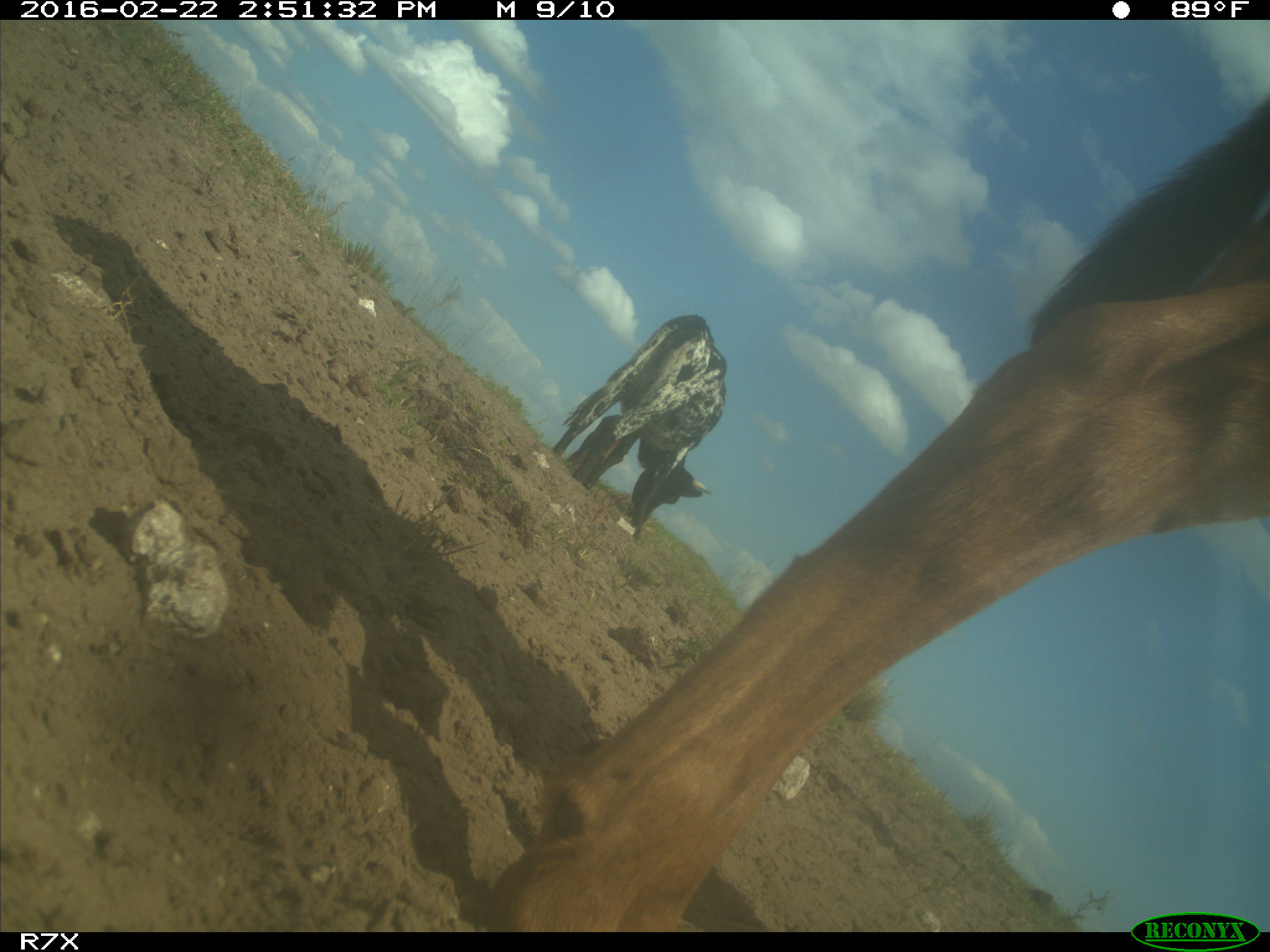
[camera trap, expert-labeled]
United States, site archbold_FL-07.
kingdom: Animalia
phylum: Chordata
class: Mammalia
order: Artiodactyla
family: Bovidae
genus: Bos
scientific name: Bos taurus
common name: domestic cow